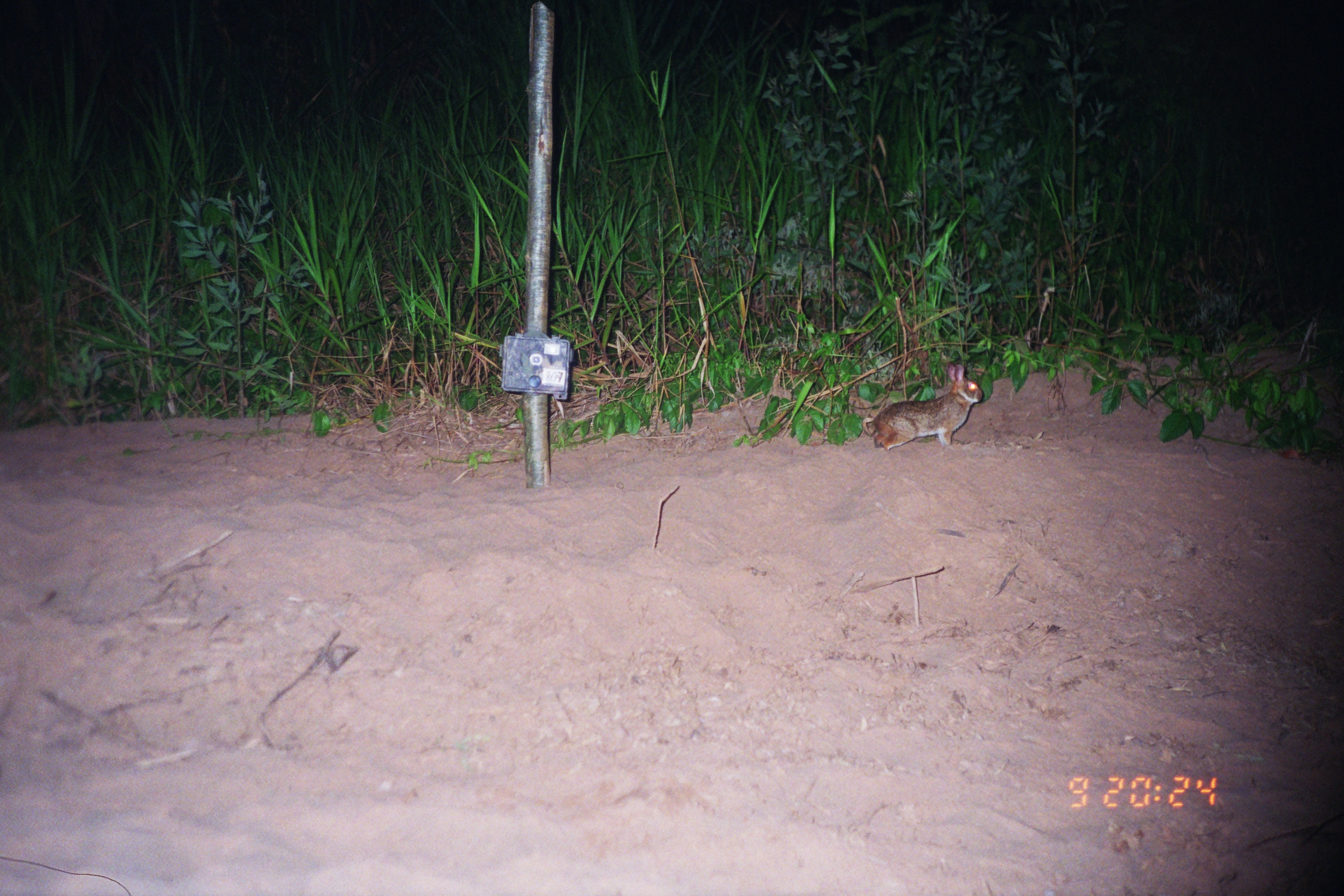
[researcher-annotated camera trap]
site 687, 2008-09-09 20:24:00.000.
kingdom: Animalia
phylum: Chordata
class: Mammalia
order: Lagomorpha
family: Leporidae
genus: Sylvilagus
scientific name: Sylvilagus brasiliensis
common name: tapeti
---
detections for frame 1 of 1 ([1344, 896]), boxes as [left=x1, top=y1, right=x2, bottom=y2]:
sylvilagus brasiliensis: [left=862, top=362, right=983, bottom=453]